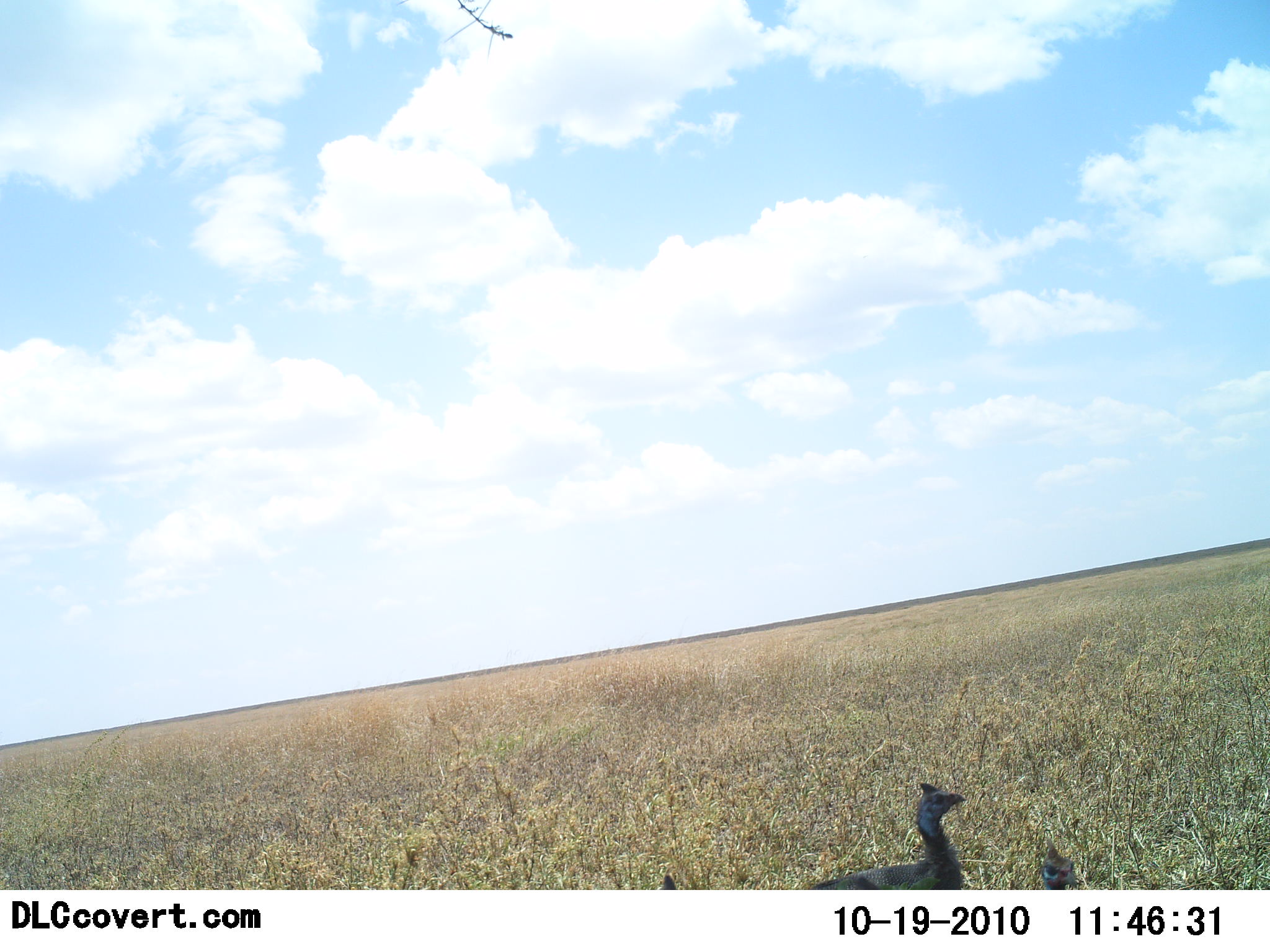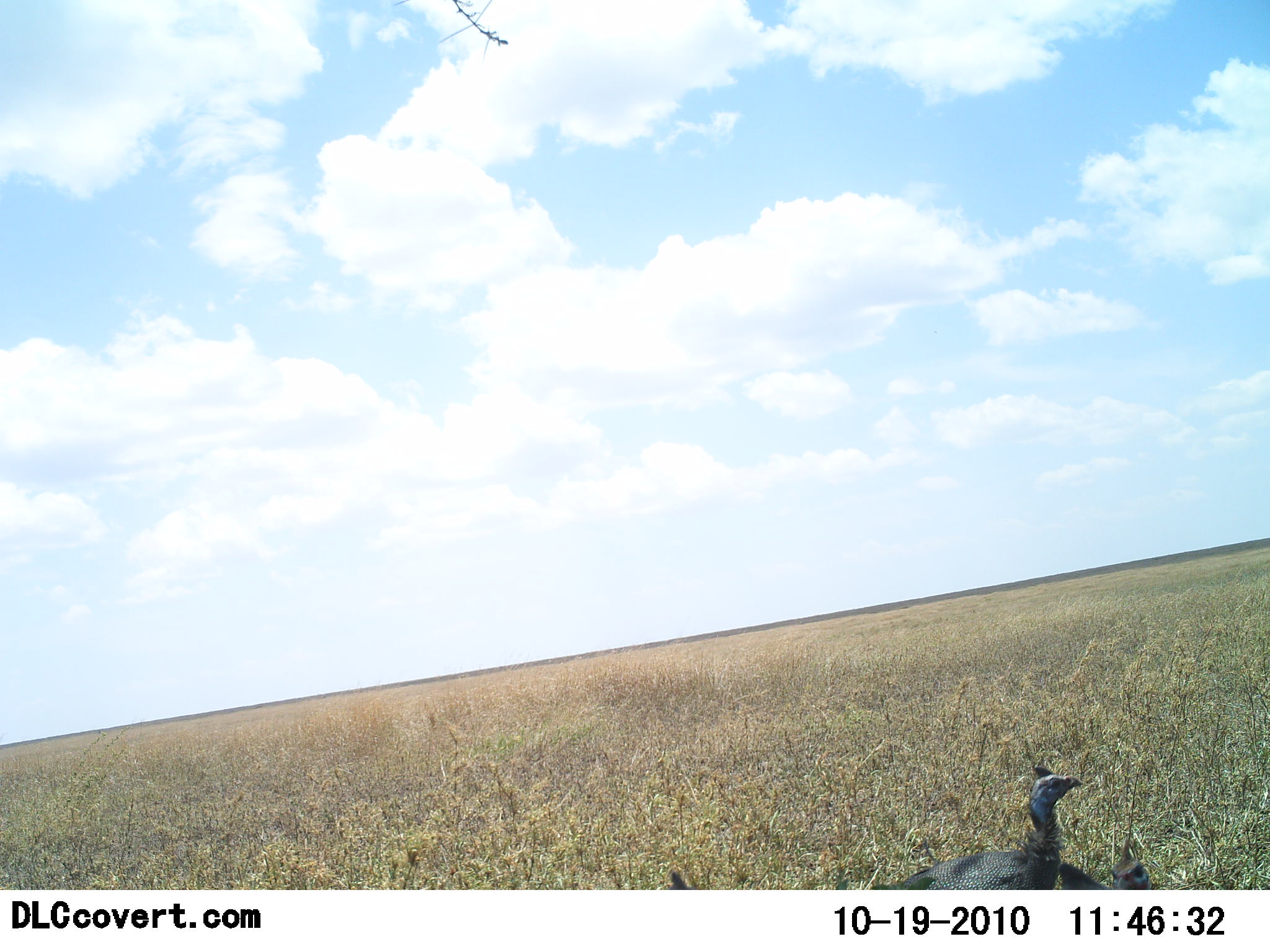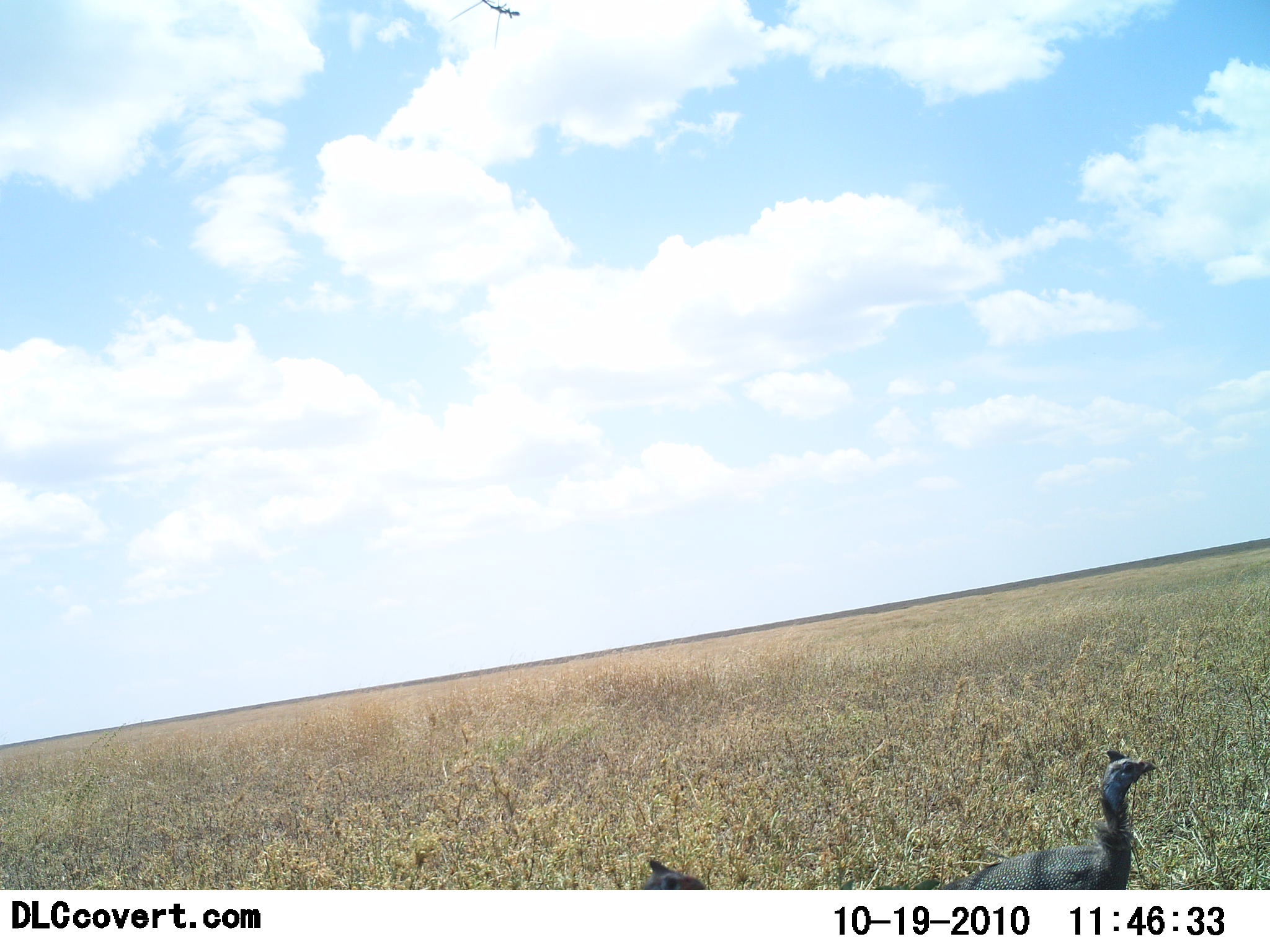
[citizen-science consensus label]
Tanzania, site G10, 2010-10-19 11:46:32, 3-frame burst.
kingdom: Animalia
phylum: Chordata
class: Aves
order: Galliformes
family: Numididae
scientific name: Numididae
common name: guinea fowl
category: guineafowl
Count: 2.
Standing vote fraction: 32%.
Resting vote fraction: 0%.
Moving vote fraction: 74%.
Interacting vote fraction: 0%.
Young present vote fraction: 0%.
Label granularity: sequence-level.